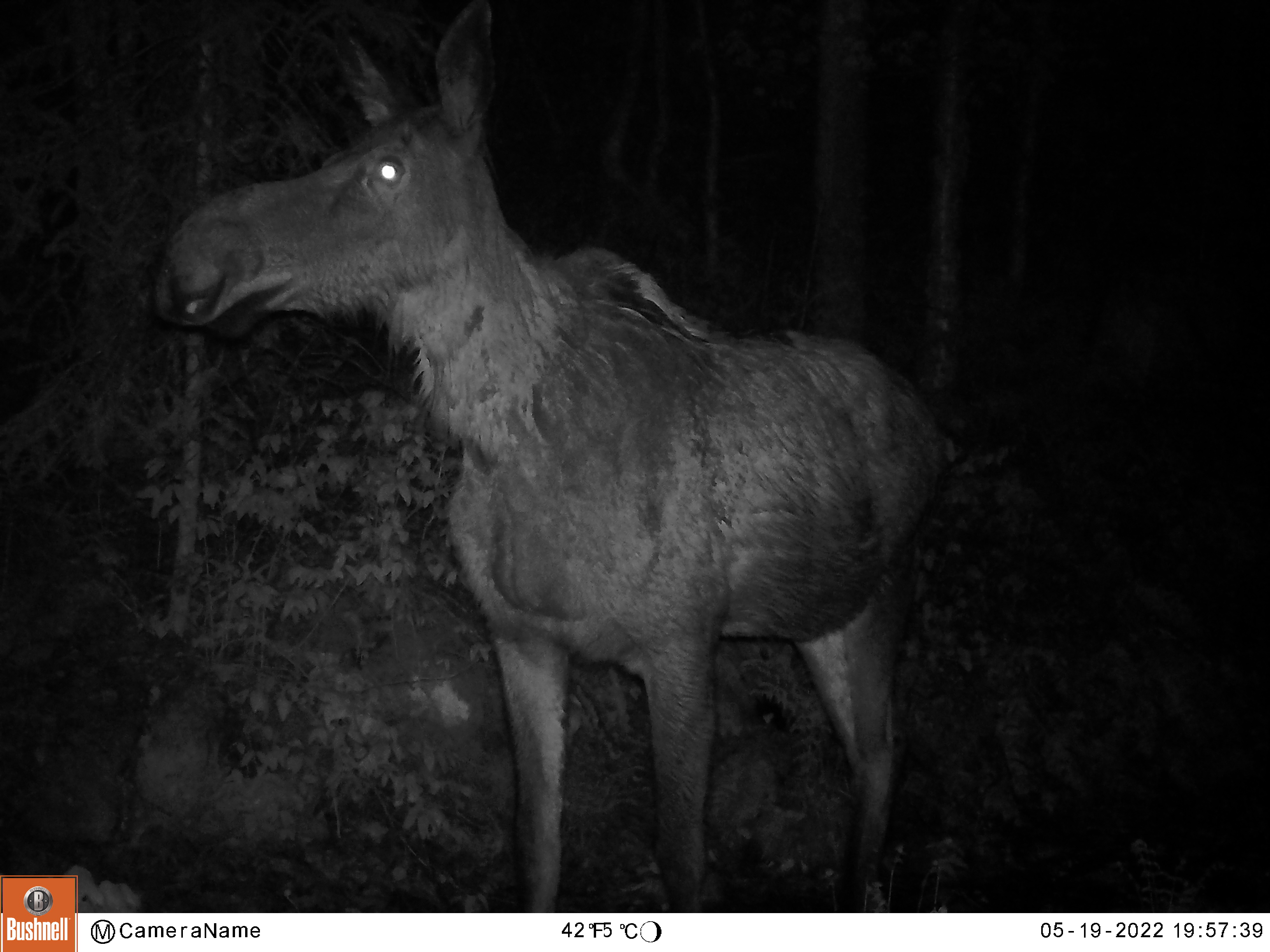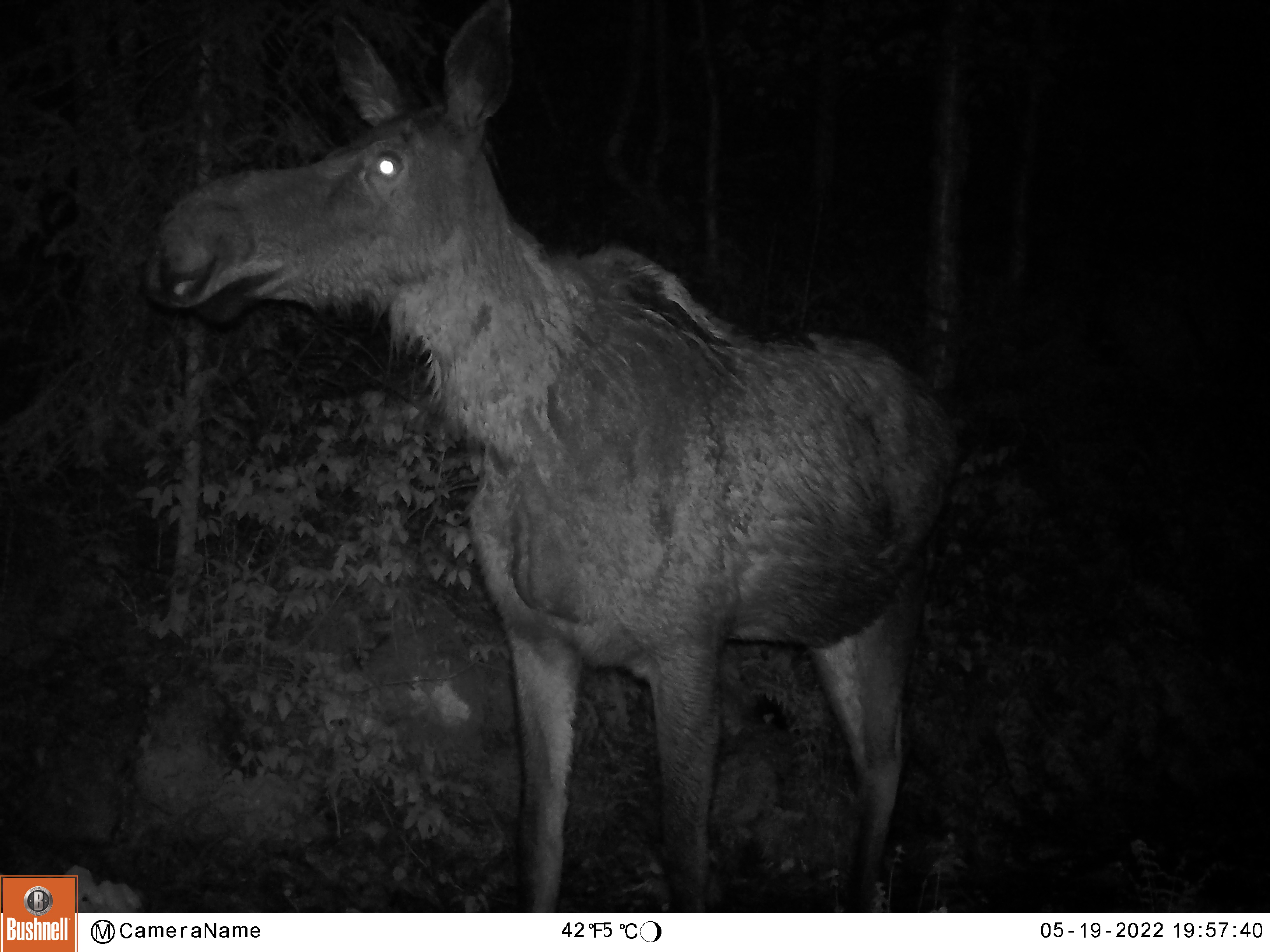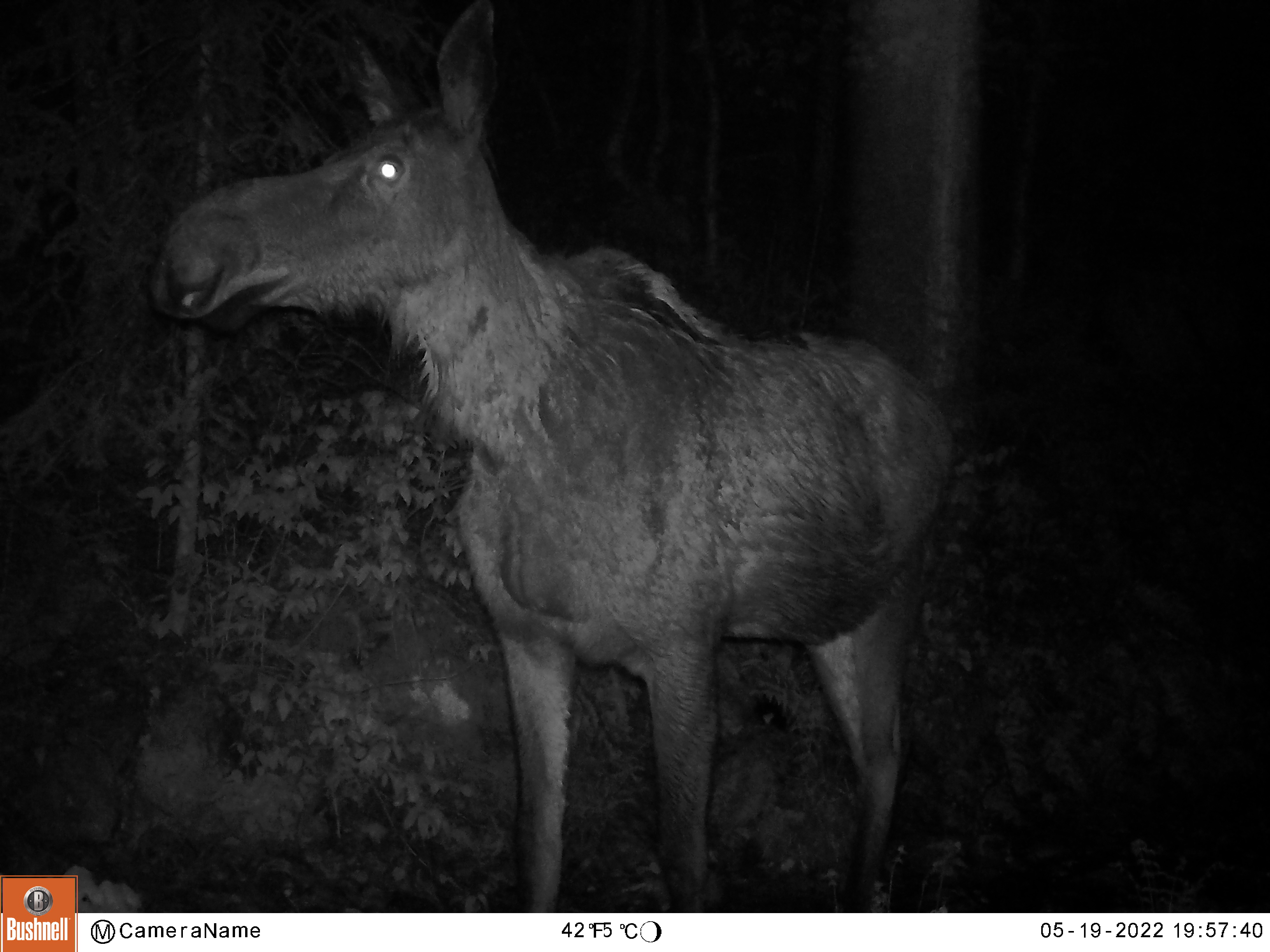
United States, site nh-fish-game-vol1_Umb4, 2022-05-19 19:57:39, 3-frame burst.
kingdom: Animalia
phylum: Chordata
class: Mammalia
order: Artiodactyla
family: Cervidae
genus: Alces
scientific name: Alces alces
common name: moose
Moose (Alces alces).